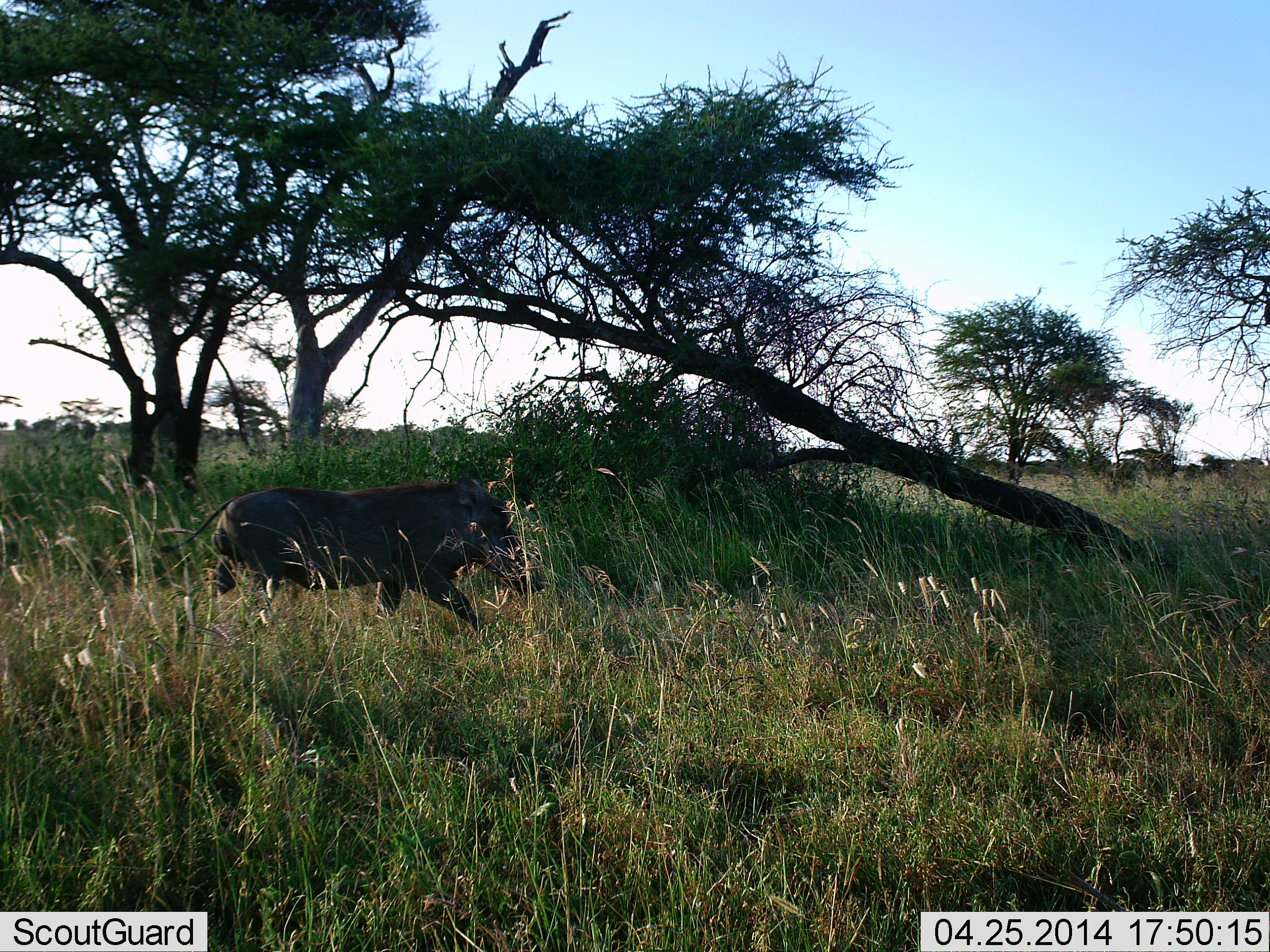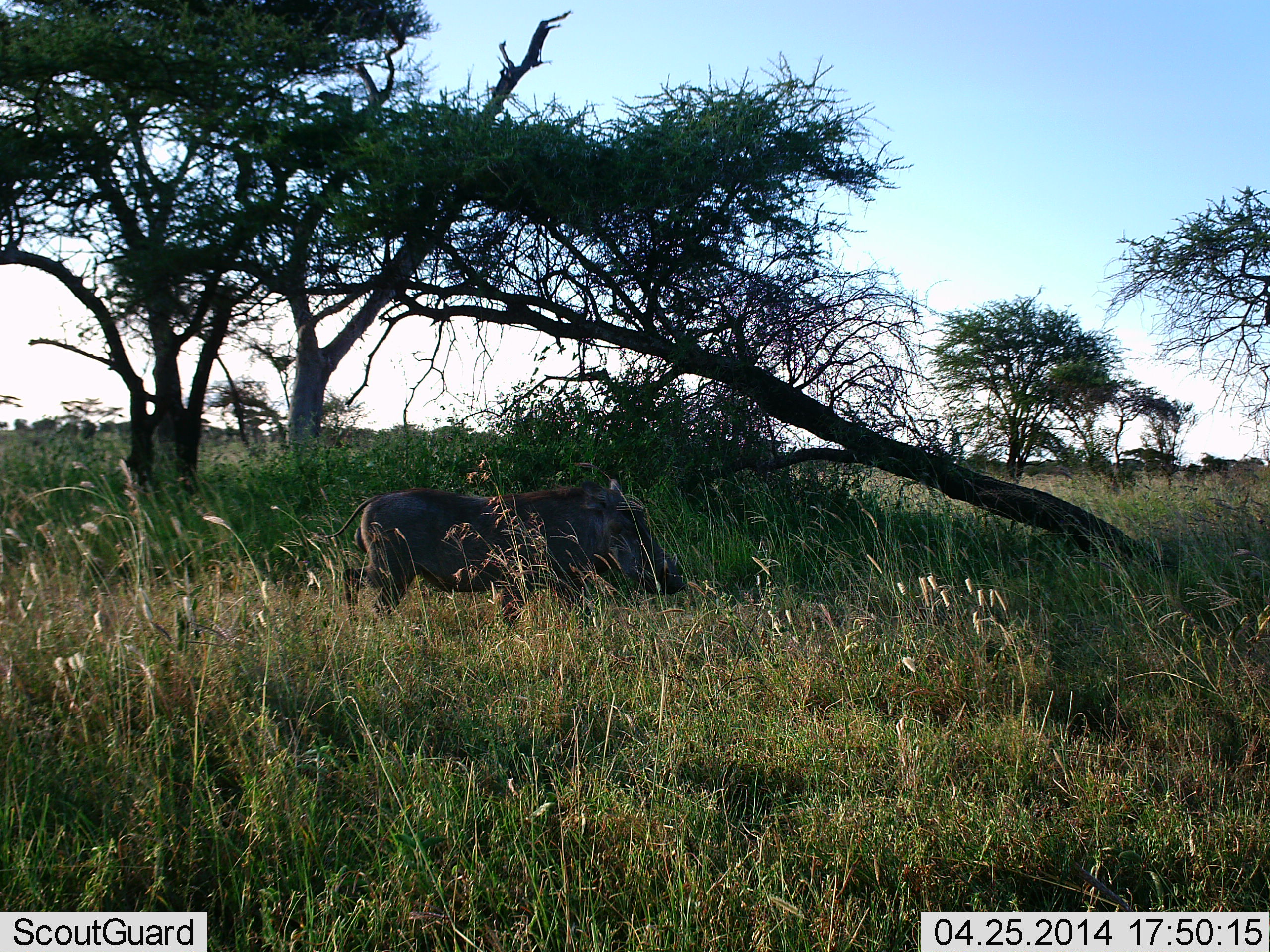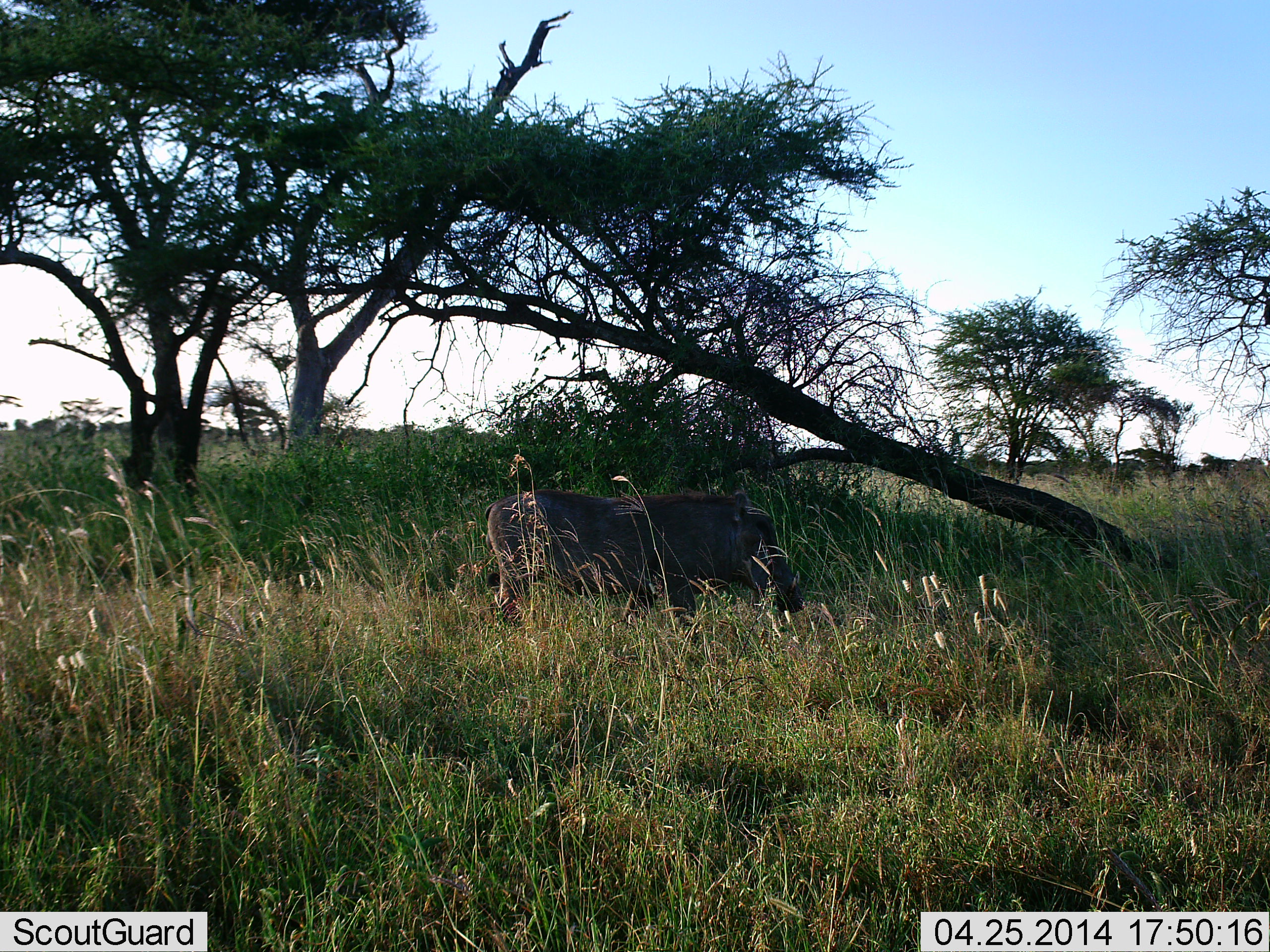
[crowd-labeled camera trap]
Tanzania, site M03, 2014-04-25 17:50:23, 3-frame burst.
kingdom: Animalia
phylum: Chordata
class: Mammalia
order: Artiodactyla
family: Suidae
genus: Phacochoerus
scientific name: Phacochoerus africanus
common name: warthog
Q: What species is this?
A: Warthog (Phacochoerus africanus).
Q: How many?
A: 1.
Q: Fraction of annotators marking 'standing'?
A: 0%.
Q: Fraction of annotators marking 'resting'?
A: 0%.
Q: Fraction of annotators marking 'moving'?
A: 100%.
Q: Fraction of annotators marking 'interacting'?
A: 0%.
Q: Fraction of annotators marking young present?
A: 0%.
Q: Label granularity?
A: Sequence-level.